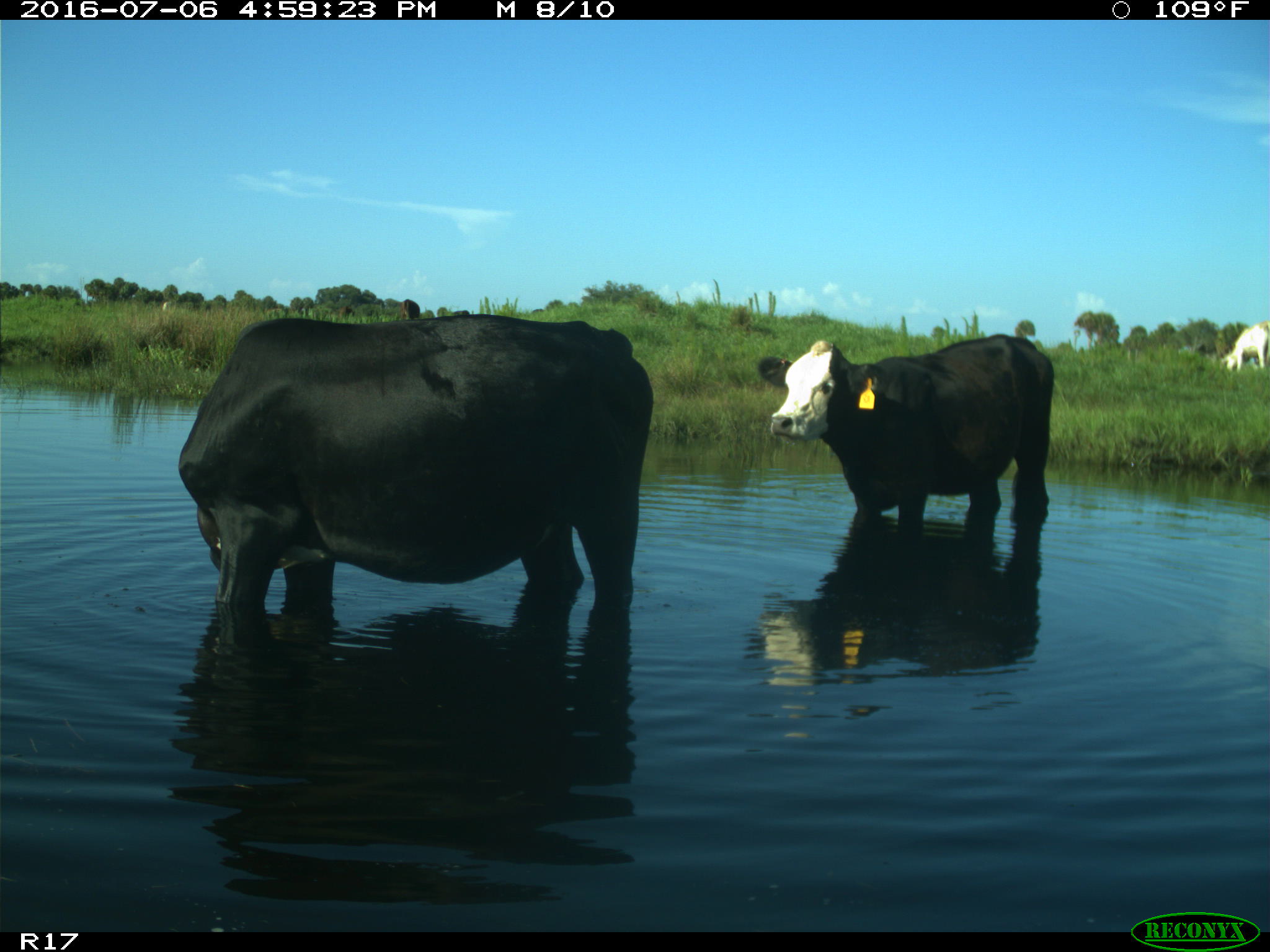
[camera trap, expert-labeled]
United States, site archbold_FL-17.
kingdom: Animalia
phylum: Chordata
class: Mammalia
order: Artiodactyla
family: Bovidae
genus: Bos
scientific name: Bos taurus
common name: domestic cow